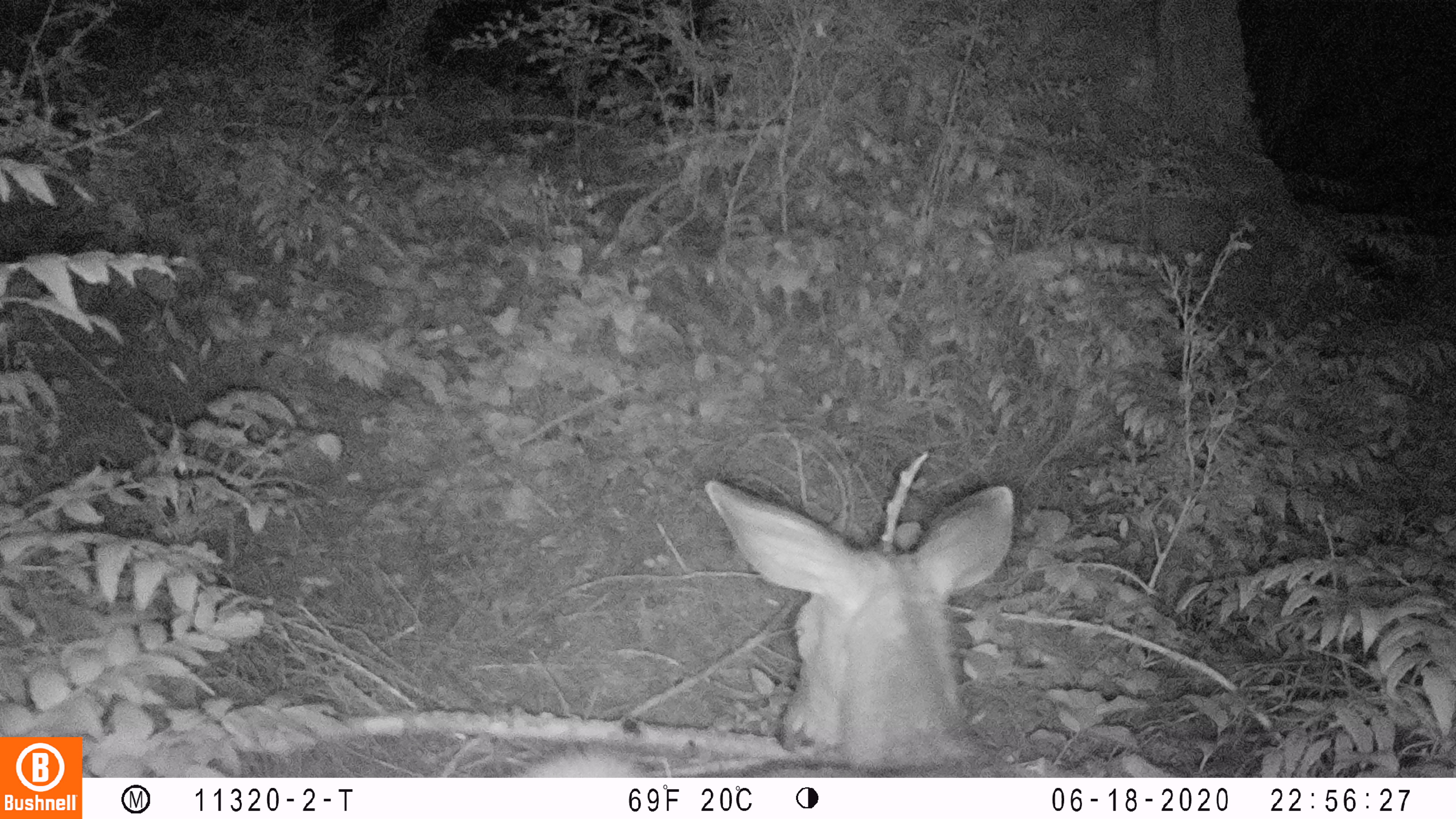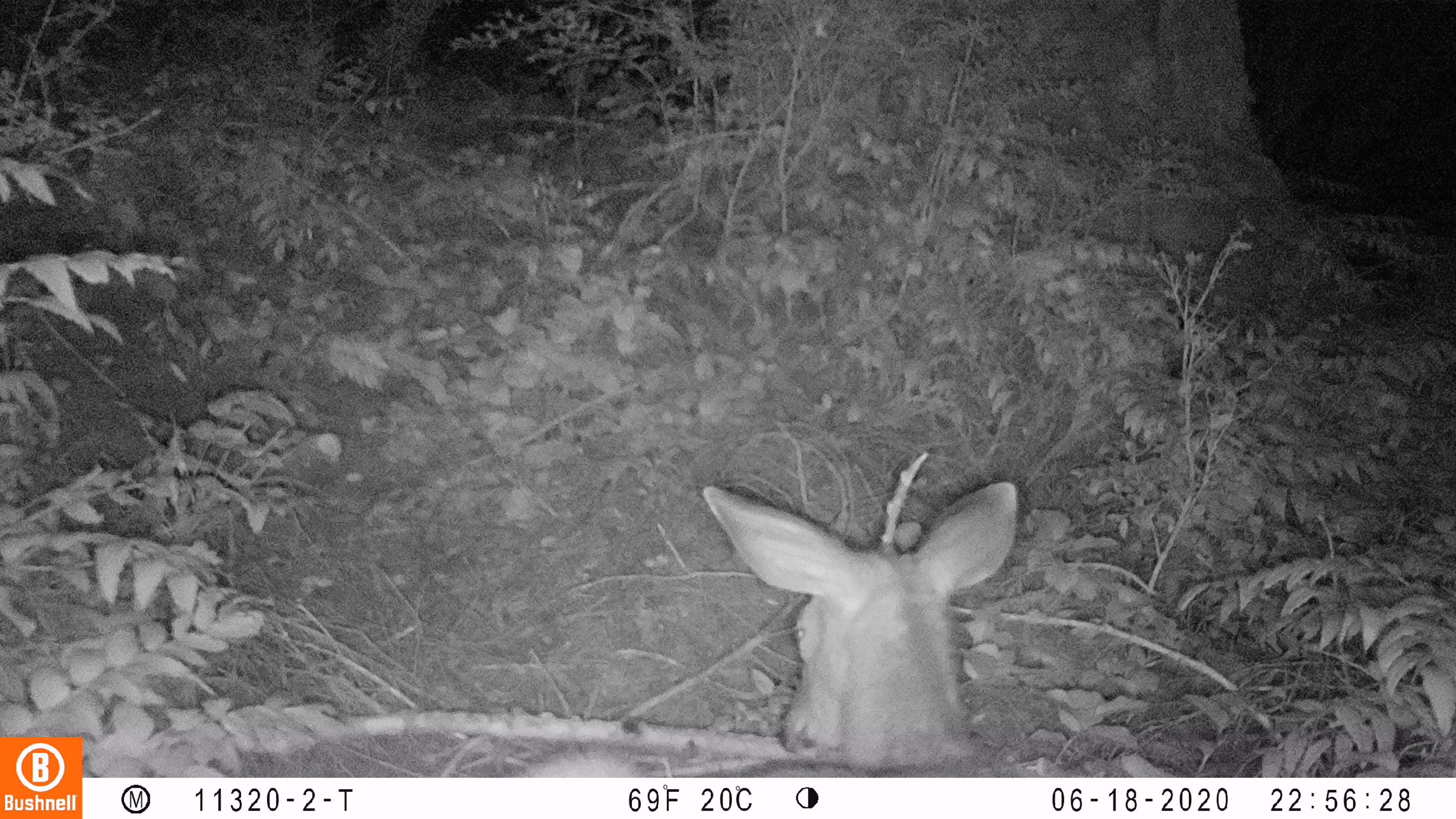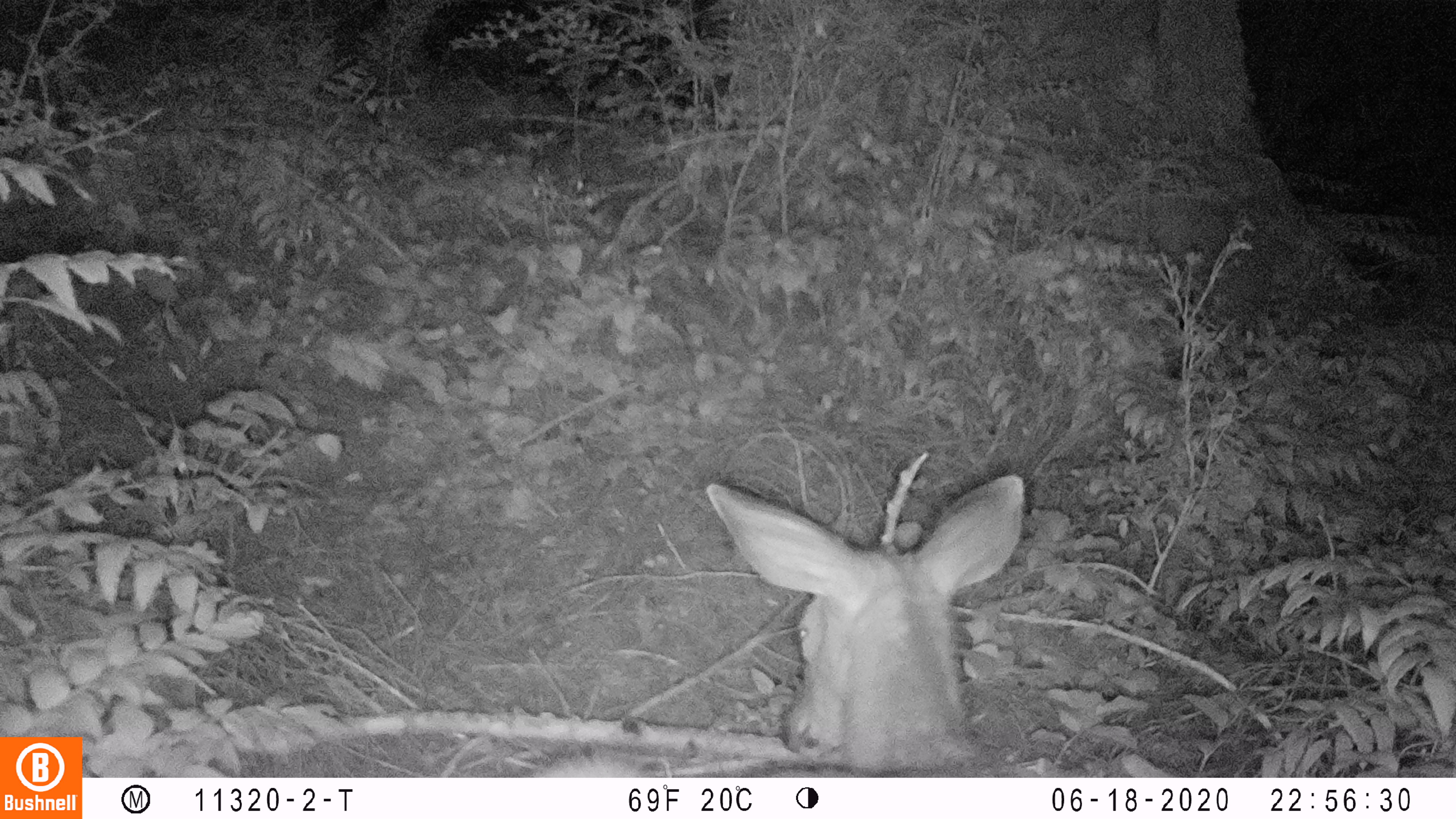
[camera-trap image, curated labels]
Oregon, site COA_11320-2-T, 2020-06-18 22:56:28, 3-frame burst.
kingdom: Animalia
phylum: Chordata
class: Mammalia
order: Artiodactyla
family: Cervidae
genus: Odocoileus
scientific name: Odocoileus hemionus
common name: black-tailed deer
Black-tailed deer (Odocoileus hemionus).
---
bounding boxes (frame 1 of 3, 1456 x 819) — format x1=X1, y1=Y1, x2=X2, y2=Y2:
black-tailed deer: x1=524, y1=457, x2=1020, y2=772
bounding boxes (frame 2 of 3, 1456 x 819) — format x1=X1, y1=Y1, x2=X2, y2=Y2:
black-tailed deer: x1=522, y1=474, x2=1024, y2=772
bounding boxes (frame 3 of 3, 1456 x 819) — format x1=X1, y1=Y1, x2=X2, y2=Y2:
black-tailed deer: x1=539, y1=463, x2=1030, y2=770